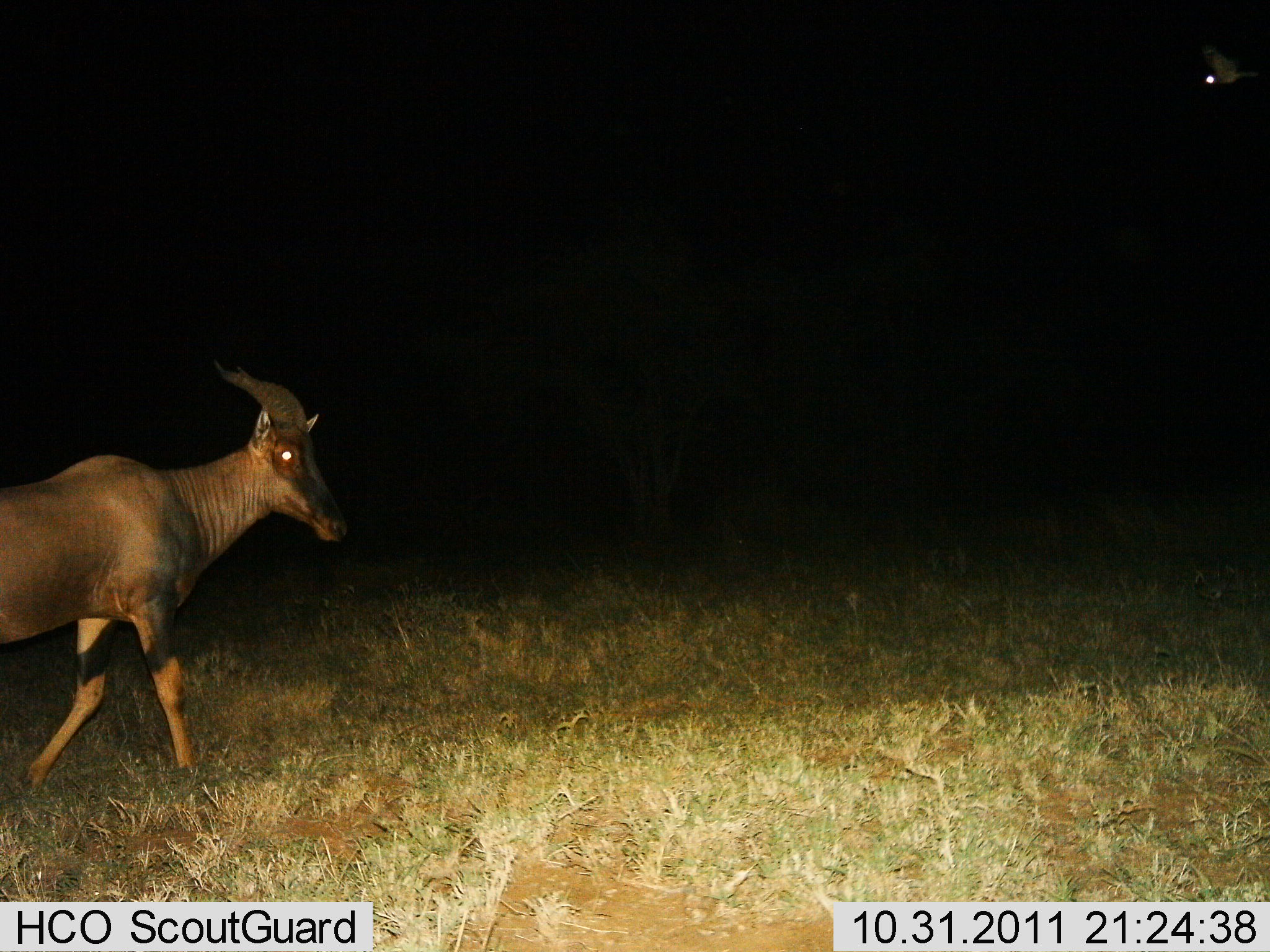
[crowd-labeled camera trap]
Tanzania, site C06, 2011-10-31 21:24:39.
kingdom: Animalia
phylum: Chordata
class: Mammalia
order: Artiodactyla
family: Bovidae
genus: Damaliscus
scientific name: Damaliscus lunatus jimela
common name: topi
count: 1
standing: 23%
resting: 0%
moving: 77%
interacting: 0%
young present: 0%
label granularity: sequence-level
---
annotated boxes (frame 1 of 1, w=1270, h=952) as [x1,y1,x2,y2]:
animal: [0,367,349,794]